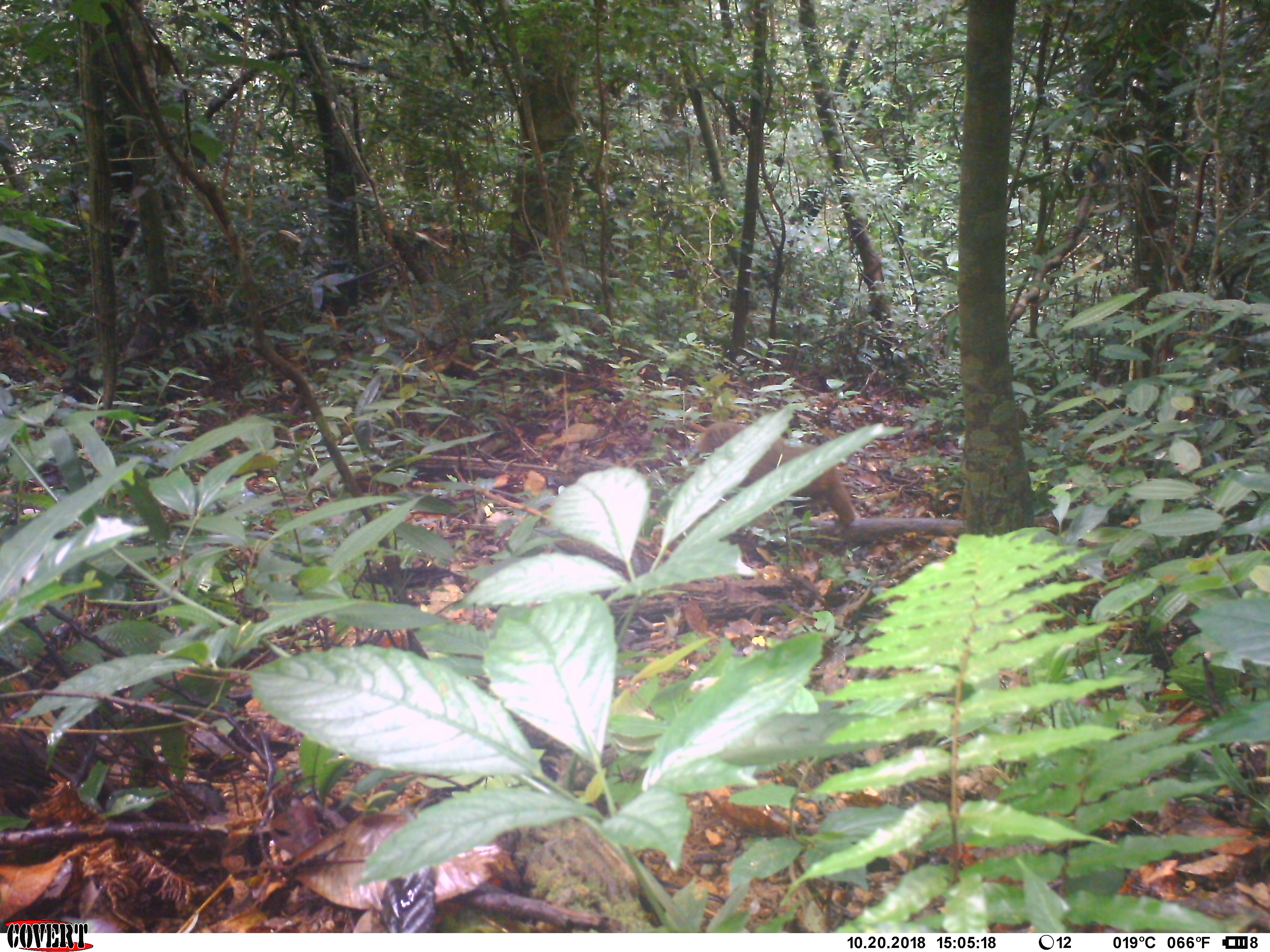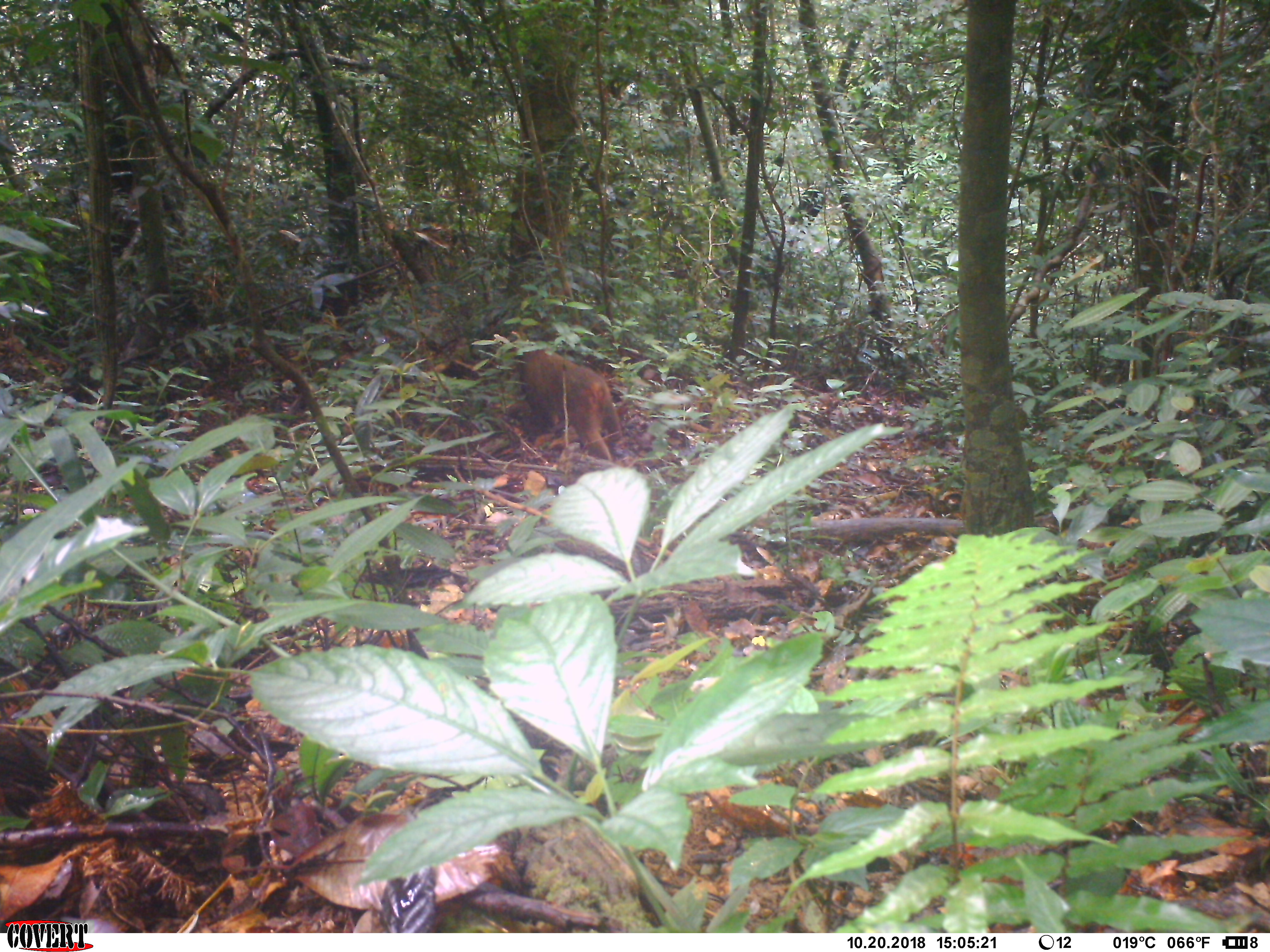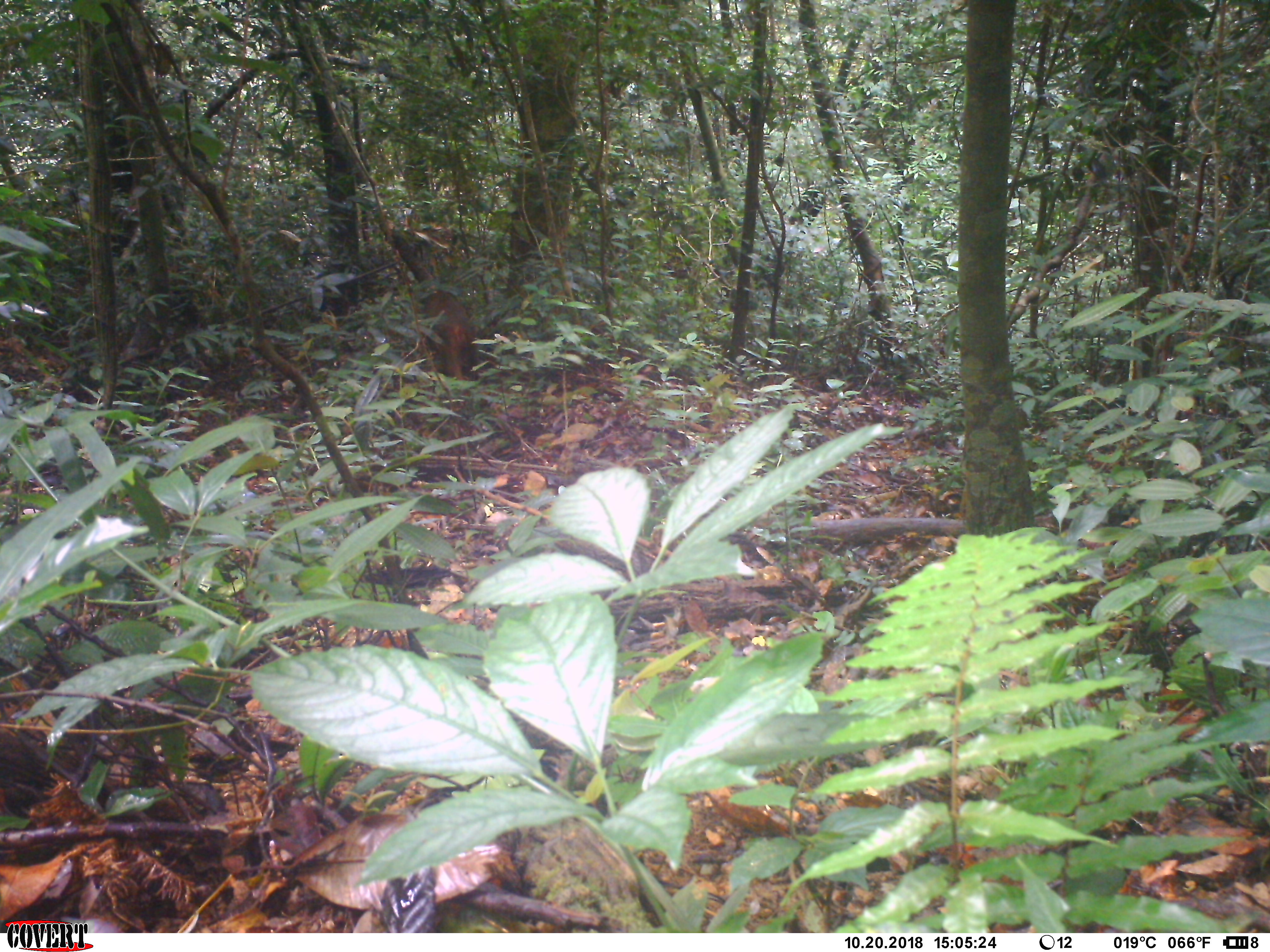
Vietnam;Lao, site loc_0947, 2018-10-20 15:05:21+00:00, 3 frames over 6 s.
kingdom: Animalia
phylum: Chordata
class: Mammalia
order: Primates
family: Cercopithecidae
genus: Macaca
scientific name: Macaca arctoides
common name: stump-tailed macaque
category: stump tailed macaque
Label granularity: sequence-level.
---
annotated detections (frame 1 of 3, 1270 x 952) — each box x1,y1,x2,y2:
stump tailed macaque: 697,421,856,535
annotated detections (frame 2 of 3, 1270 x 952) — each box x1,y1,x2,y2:
stump tailed macaque: 508,340,623,461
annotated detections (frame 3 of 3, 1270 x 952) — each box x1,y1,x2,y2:
stump tailed macaque: 421,290,479,380